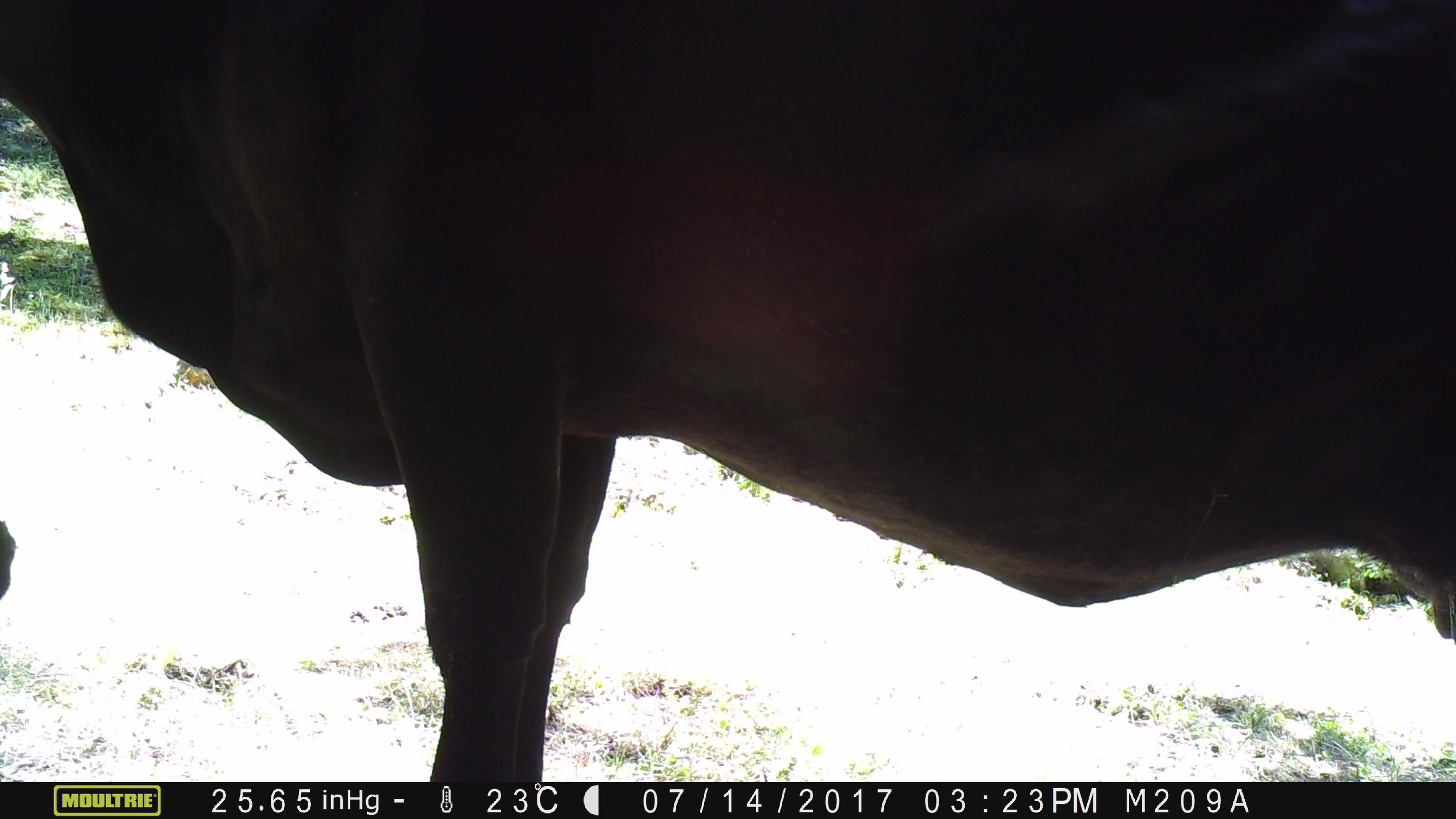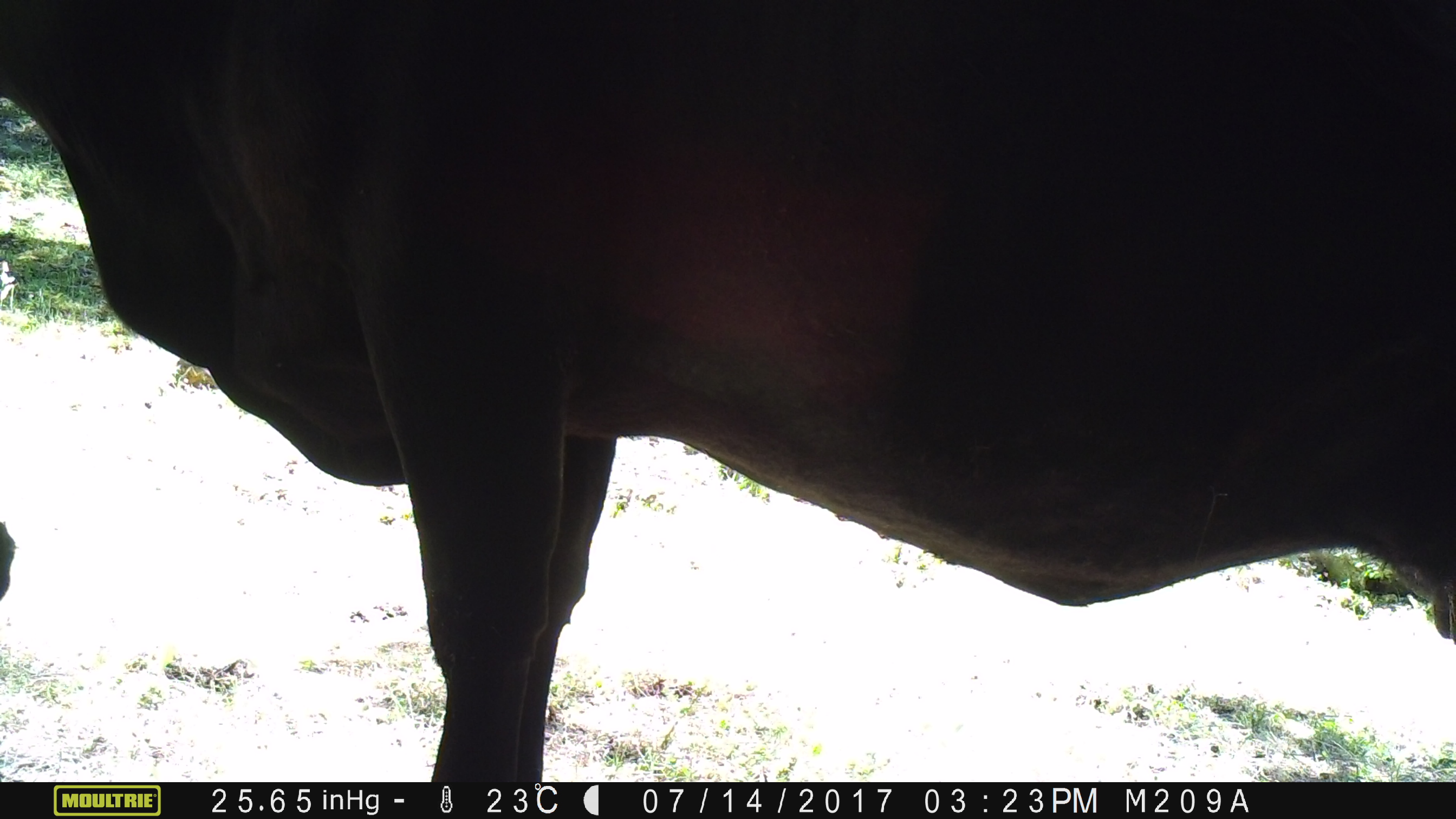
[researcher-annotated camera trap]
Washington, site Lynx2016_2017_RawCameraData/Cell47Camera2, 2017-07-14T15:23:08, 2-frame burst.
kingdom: Animalia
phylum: Chordata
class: Mammalia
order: Artiodactyla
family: Bovidae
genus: Bos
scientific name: Bos taurus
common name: domestic cattle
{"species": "domestic cattle (Bos taurus)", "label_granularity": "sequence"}